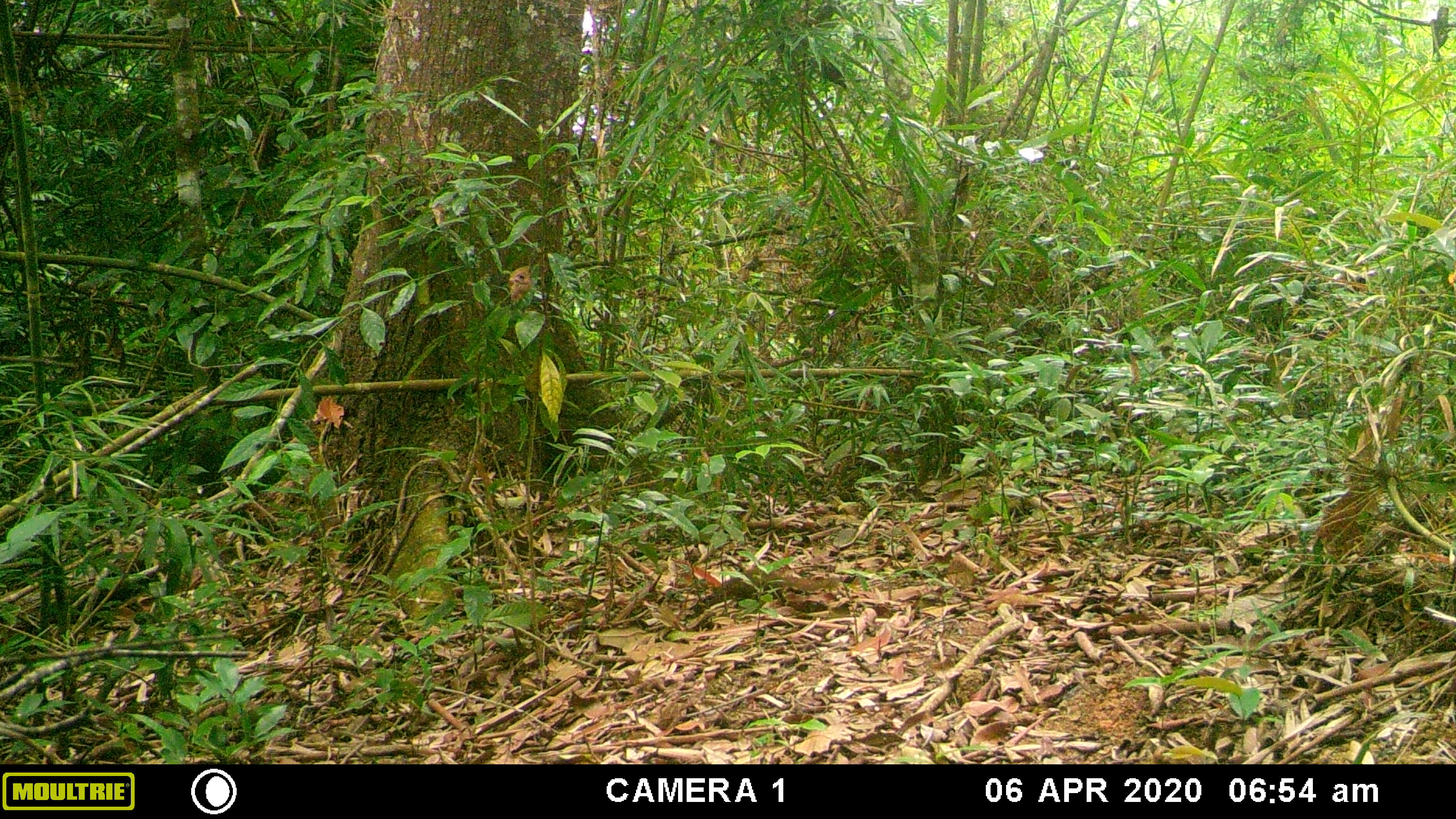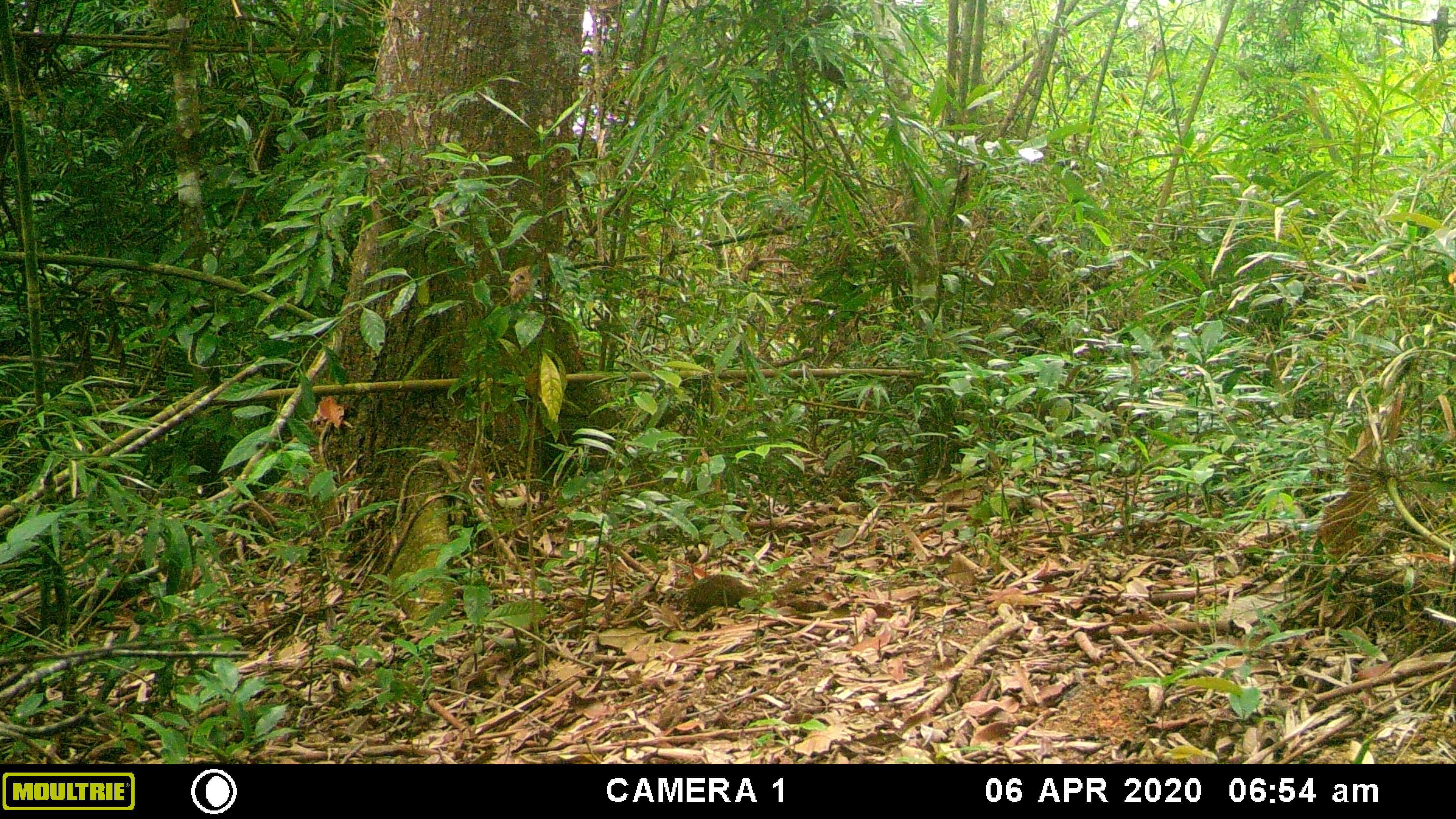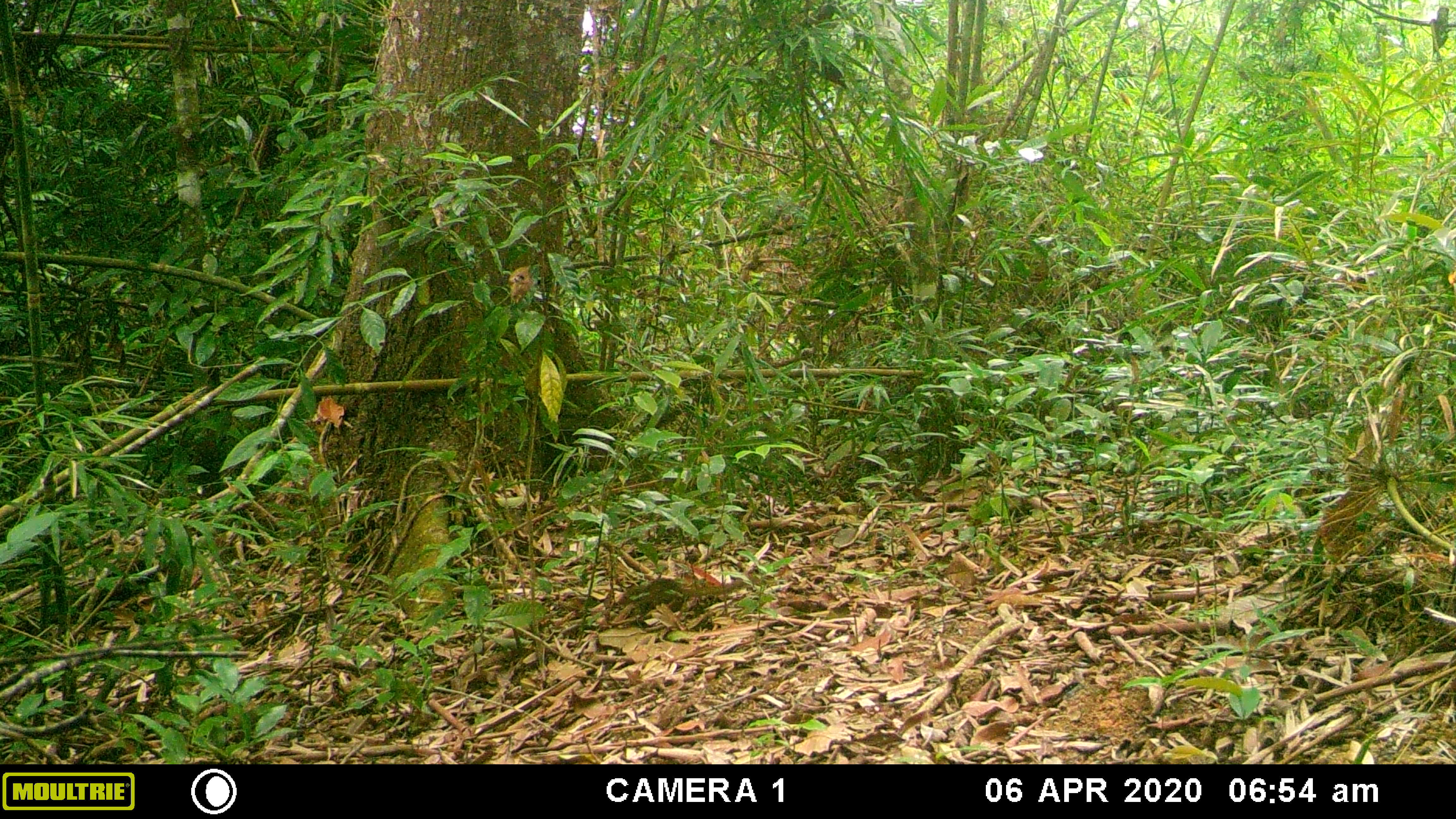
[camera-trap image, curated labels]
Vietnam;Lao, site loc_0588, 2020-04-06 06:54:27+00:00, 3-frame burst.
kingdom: Animalia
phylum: Chordata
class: Mammalia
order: Scandentia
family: Tupaiidae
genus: Tupaia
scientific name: Tupaia belangeri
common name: northern treeshrew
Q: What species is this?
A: Northern treeshrew (Tupaia belangeri).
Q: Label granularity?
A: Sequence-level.